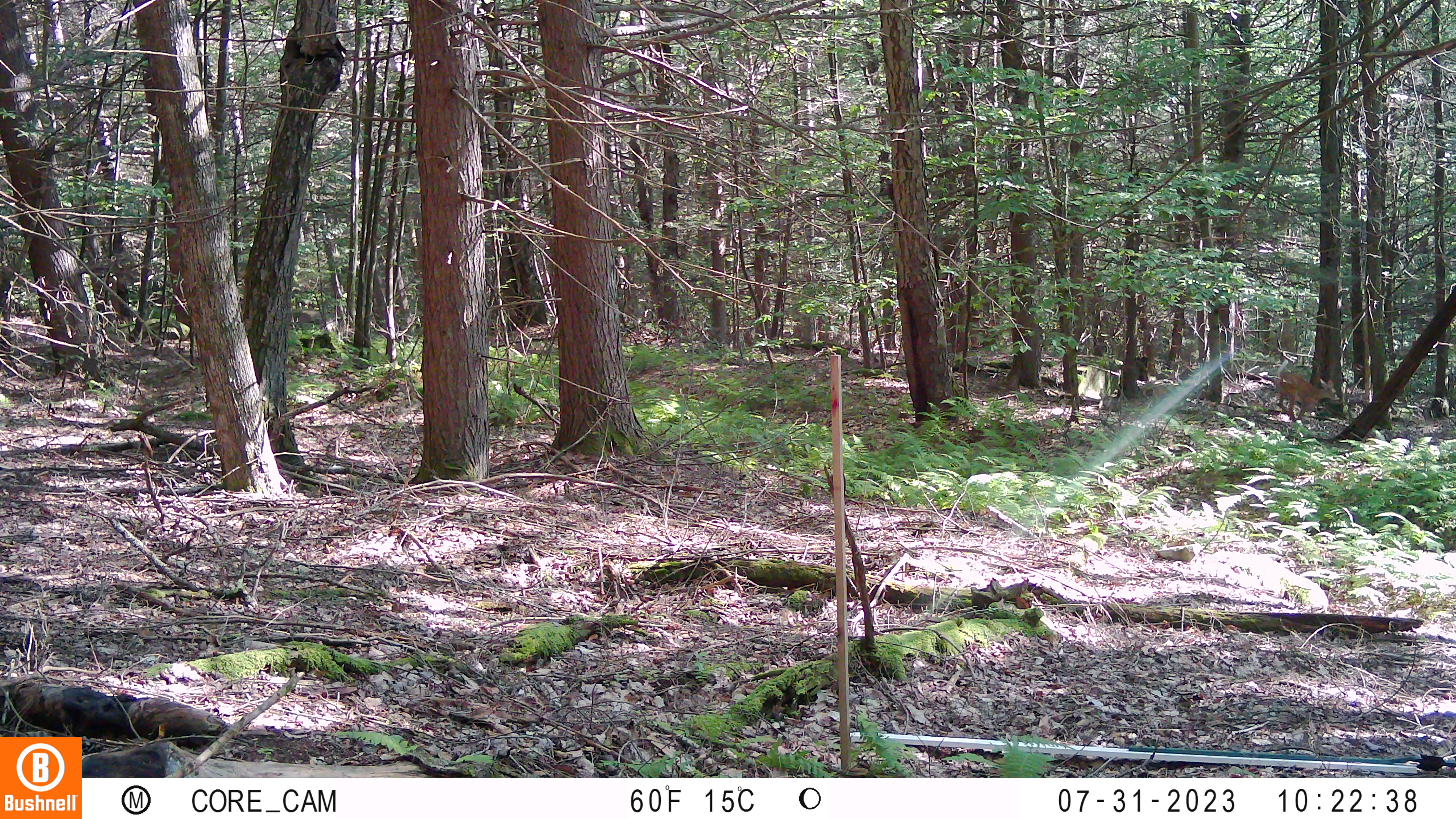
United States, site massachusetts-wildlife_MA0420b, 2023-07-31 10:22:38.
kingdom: Animalia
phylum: Chordata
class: Mammalia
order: Artiodactyla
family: Cervidae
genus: Odocoileus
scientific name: Odocoileus virginianus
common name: white-tailed deer